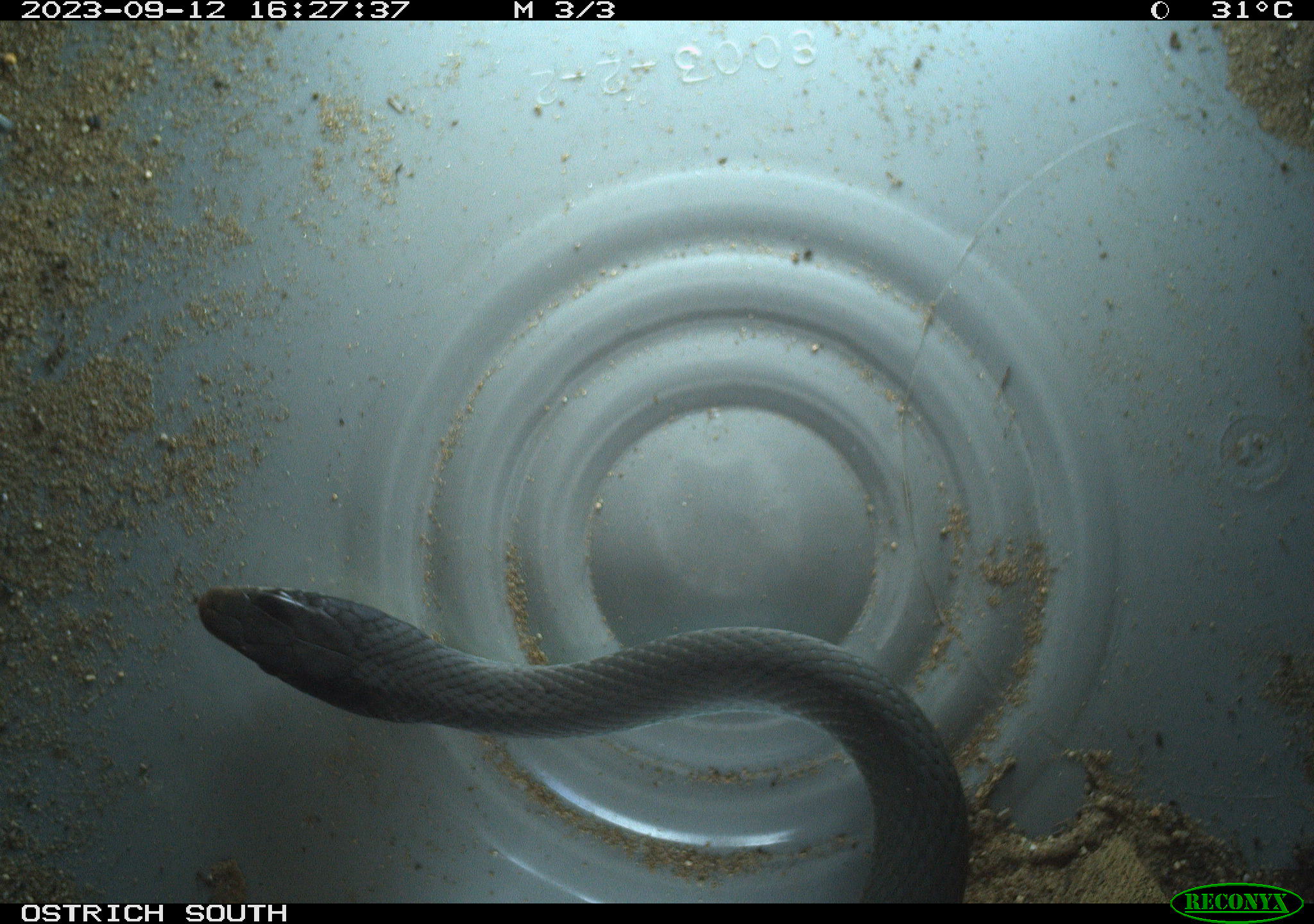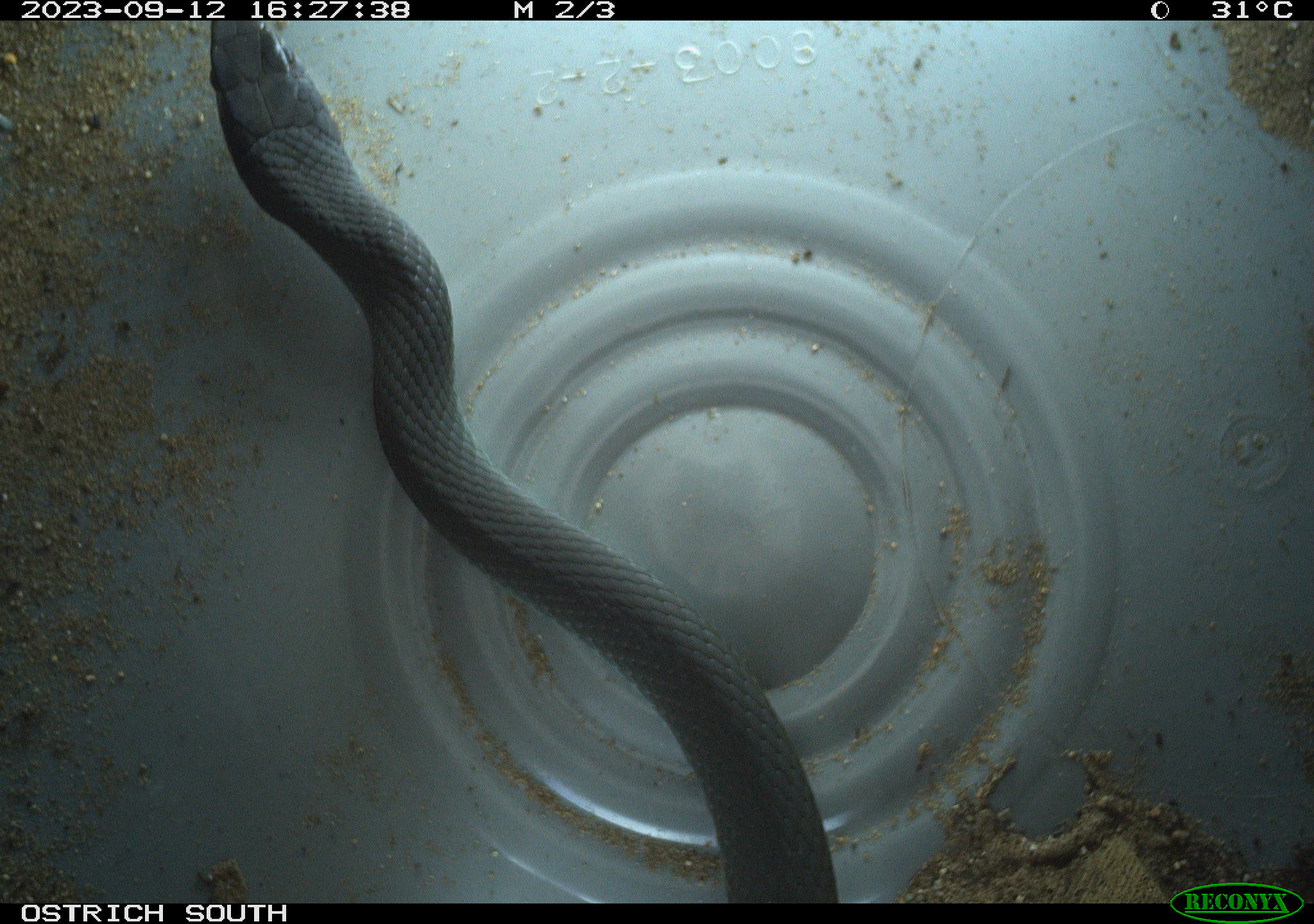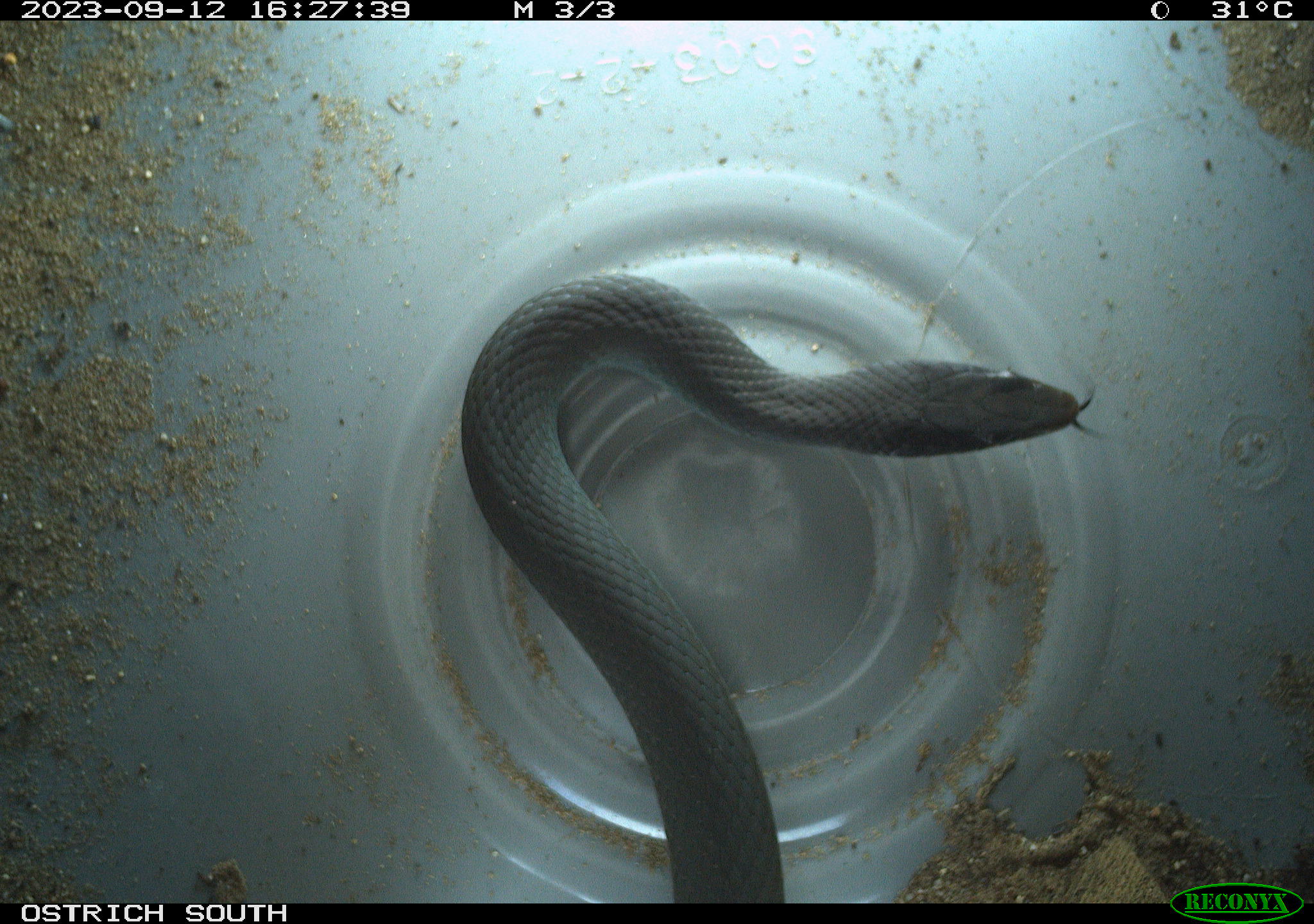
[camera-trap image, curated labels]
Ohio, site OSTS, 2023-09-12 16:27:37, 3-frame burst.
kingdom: Animalia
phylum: Chordata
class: Reptilia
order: Squamata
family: Colubridae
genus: Coluber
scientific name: Coluber constrictor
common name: eastern racer snake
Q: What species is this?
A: Eastern racer snake (Coluber constrictor).